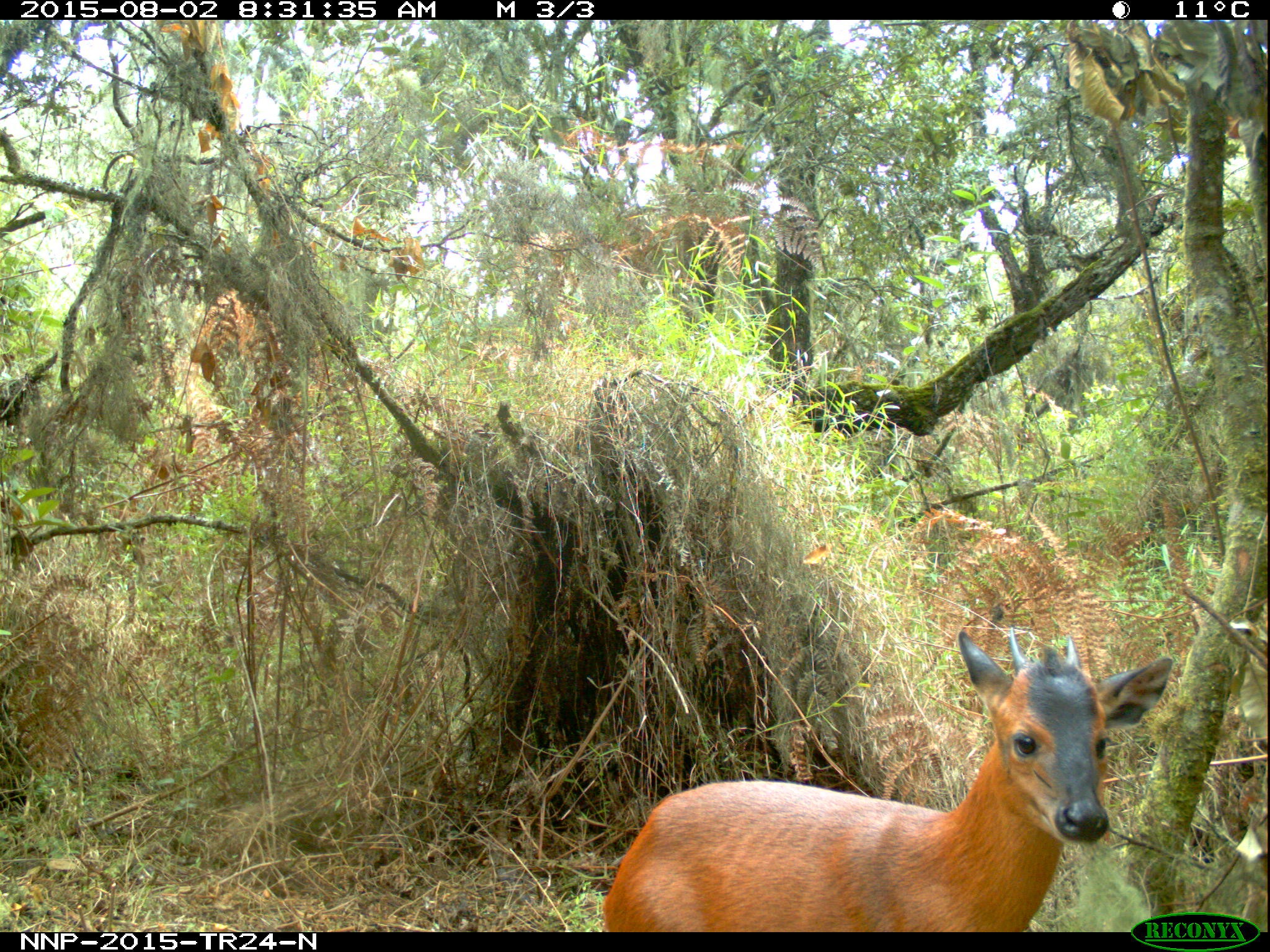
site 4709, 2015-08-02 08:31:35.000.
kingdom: Animalia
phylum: Chordata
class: Mammalia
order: Artiodactyla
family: Bovidae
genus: Cephalophus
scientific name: Cephalophus nigrifrons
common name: black-fronted duiker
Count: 1.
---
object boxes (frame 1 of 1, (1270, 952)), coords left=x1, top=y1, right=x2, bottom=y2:
cephalophus nigrifrons: left=600, top=627, right=1172, bottom=931